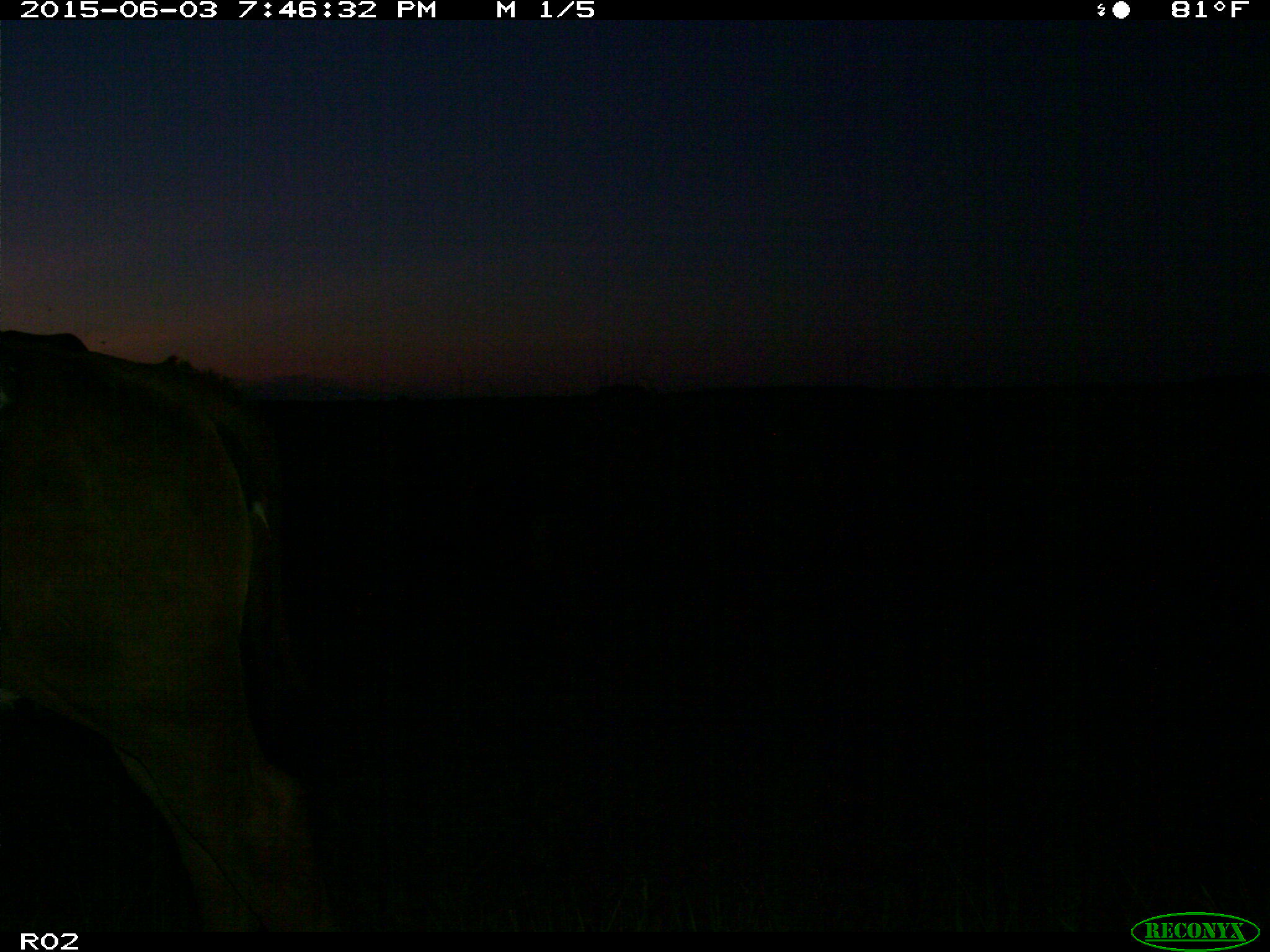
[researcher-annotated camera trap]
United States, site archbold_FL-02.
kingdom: Animalia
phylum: Chordata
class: Mammalia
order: Artiodactyla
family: Bovidae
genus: Bos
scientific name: Bos taurus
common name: domestic cow